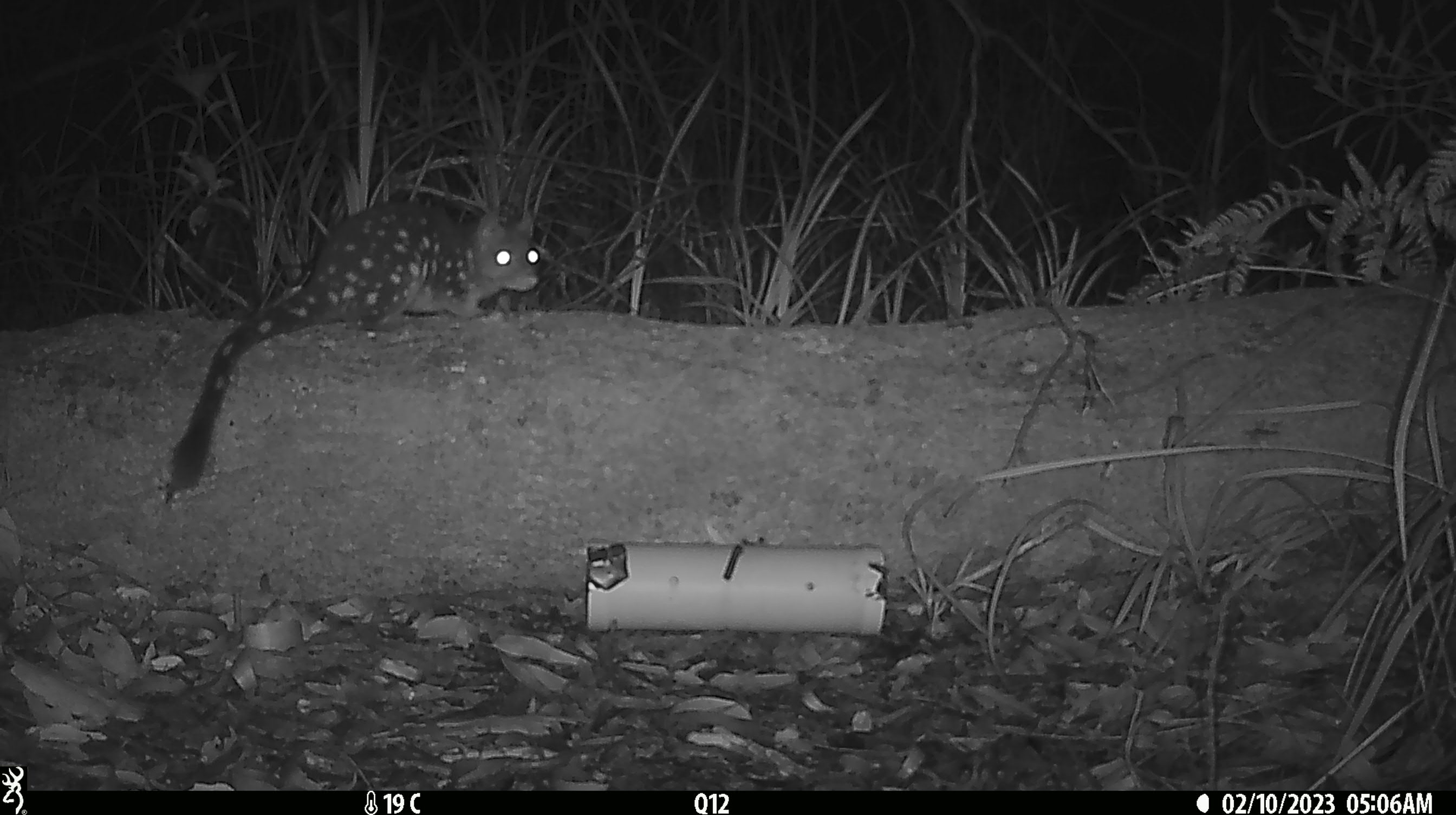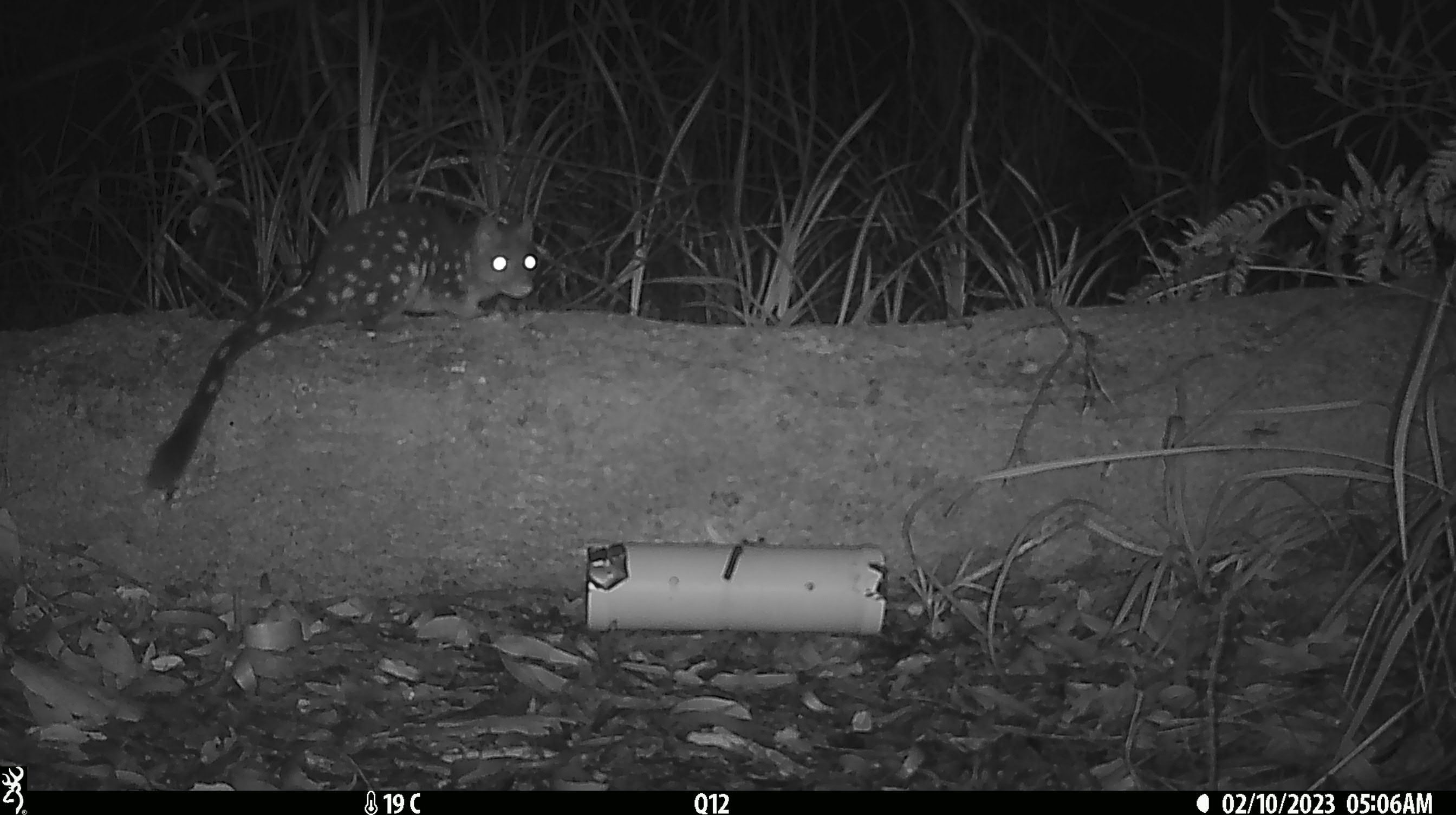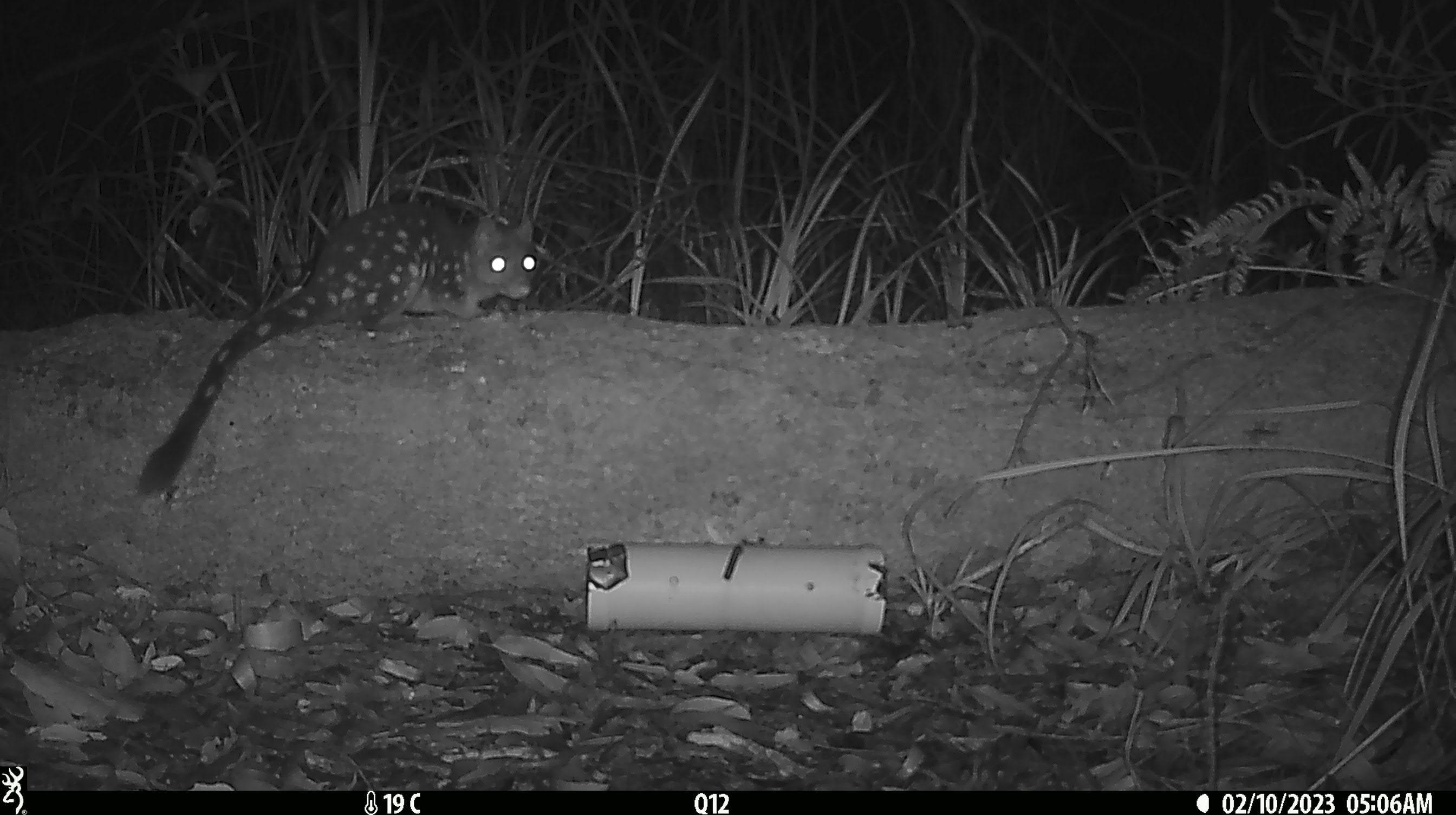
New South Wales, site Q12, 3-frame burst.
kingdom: Animalia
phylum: Chordata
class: Mammalia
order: Dasyuromorphia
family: Dasyuridae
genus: Dasyurus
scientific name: Dasyurus maculatus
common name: spotted-tailed quoll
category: quoll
Quoll (spotted-tailed quoll) (Dasyurus maculatus).